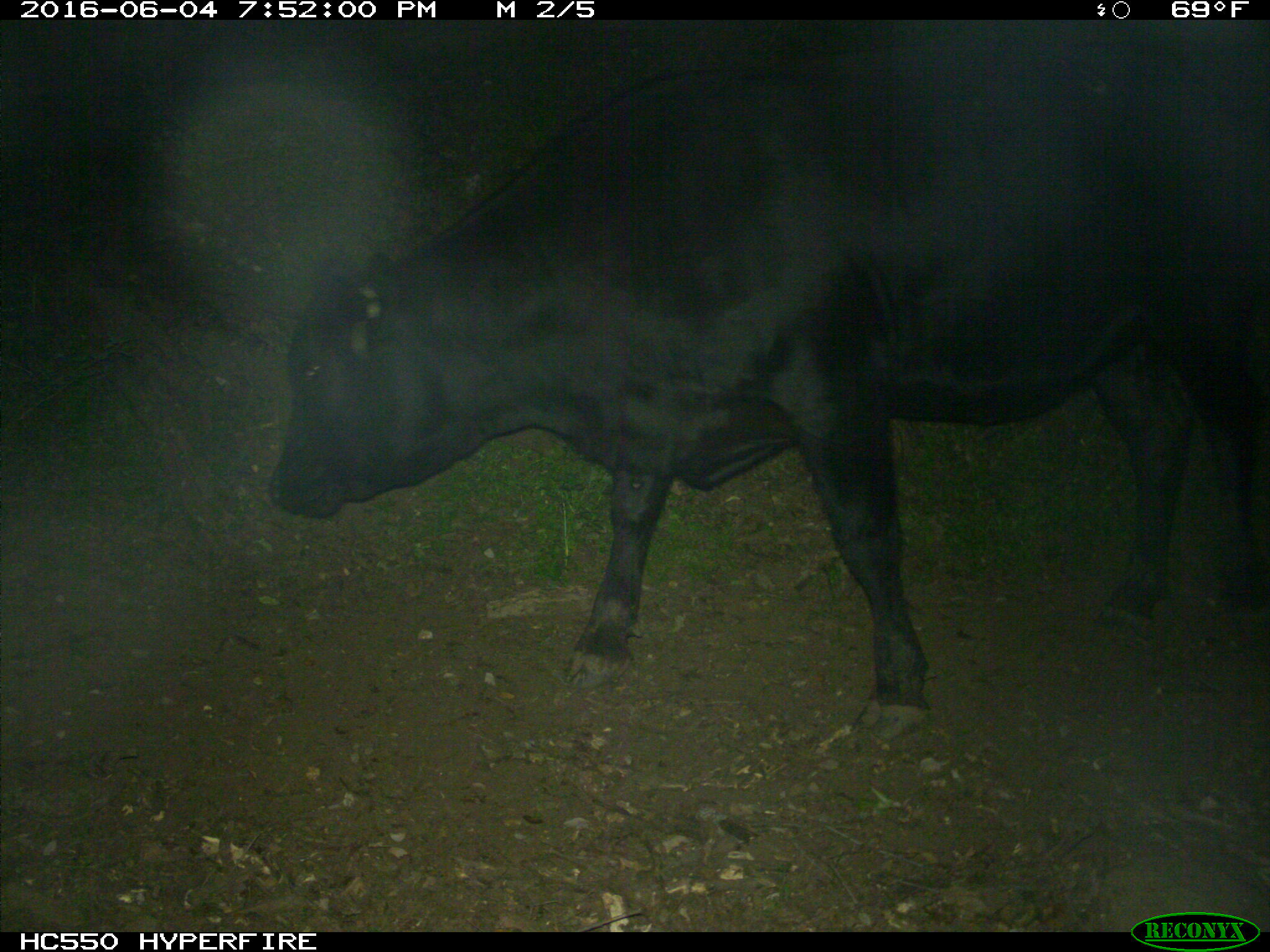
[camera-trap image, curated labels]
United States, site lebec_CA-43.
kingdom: Animalia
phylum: Chordata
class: Mammalia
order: Artiodactyla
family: Bovidae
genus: Bos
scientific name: Bos taurus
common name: domestic cow